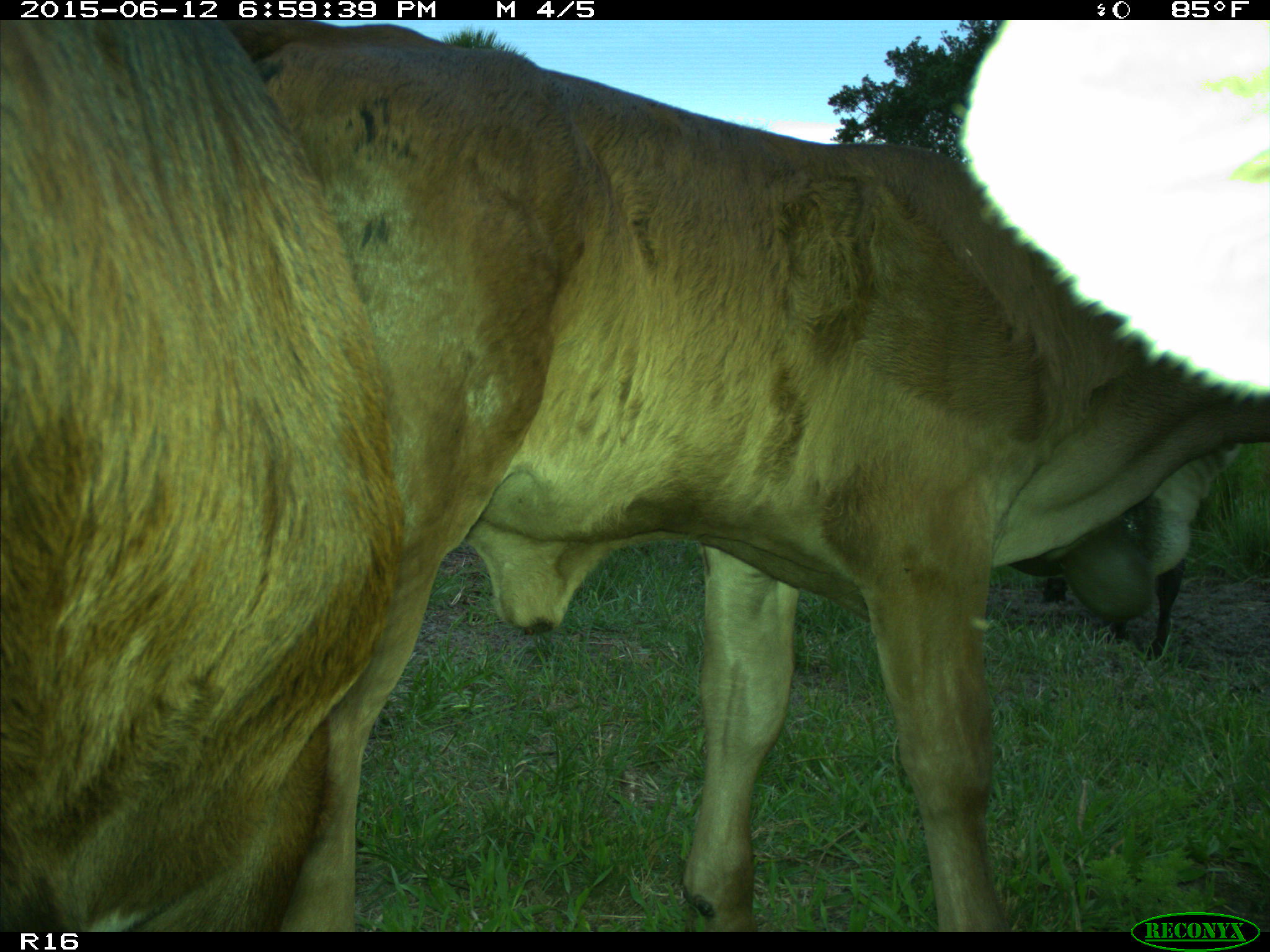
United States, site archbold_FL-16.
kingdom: Animalia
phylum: Chordata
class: Mammalia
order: Artiodactyla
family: Bovidae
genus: Bos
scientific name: Bos taurus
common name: domestic cow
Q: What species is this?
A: Bos taurus (domestic cow).